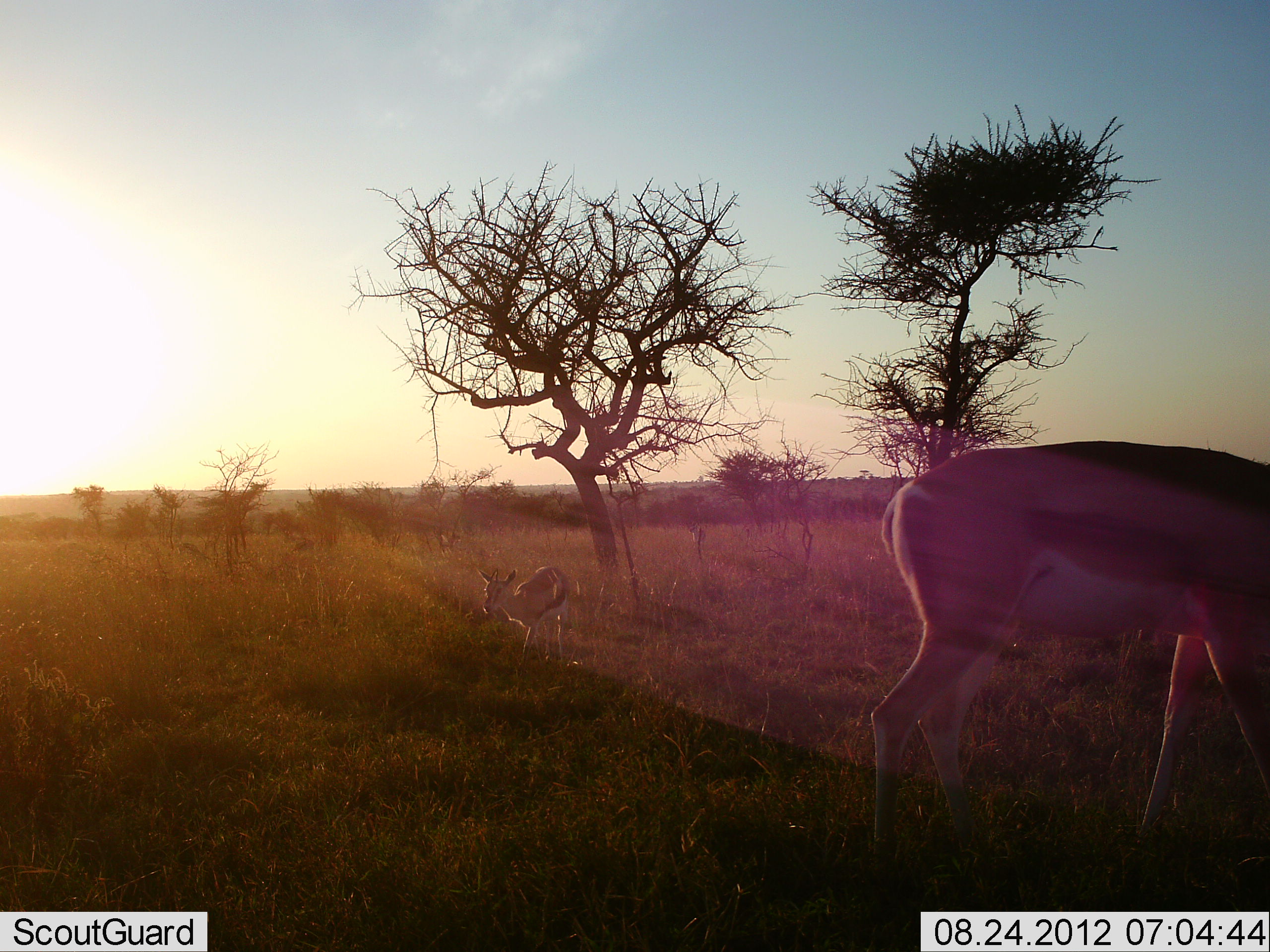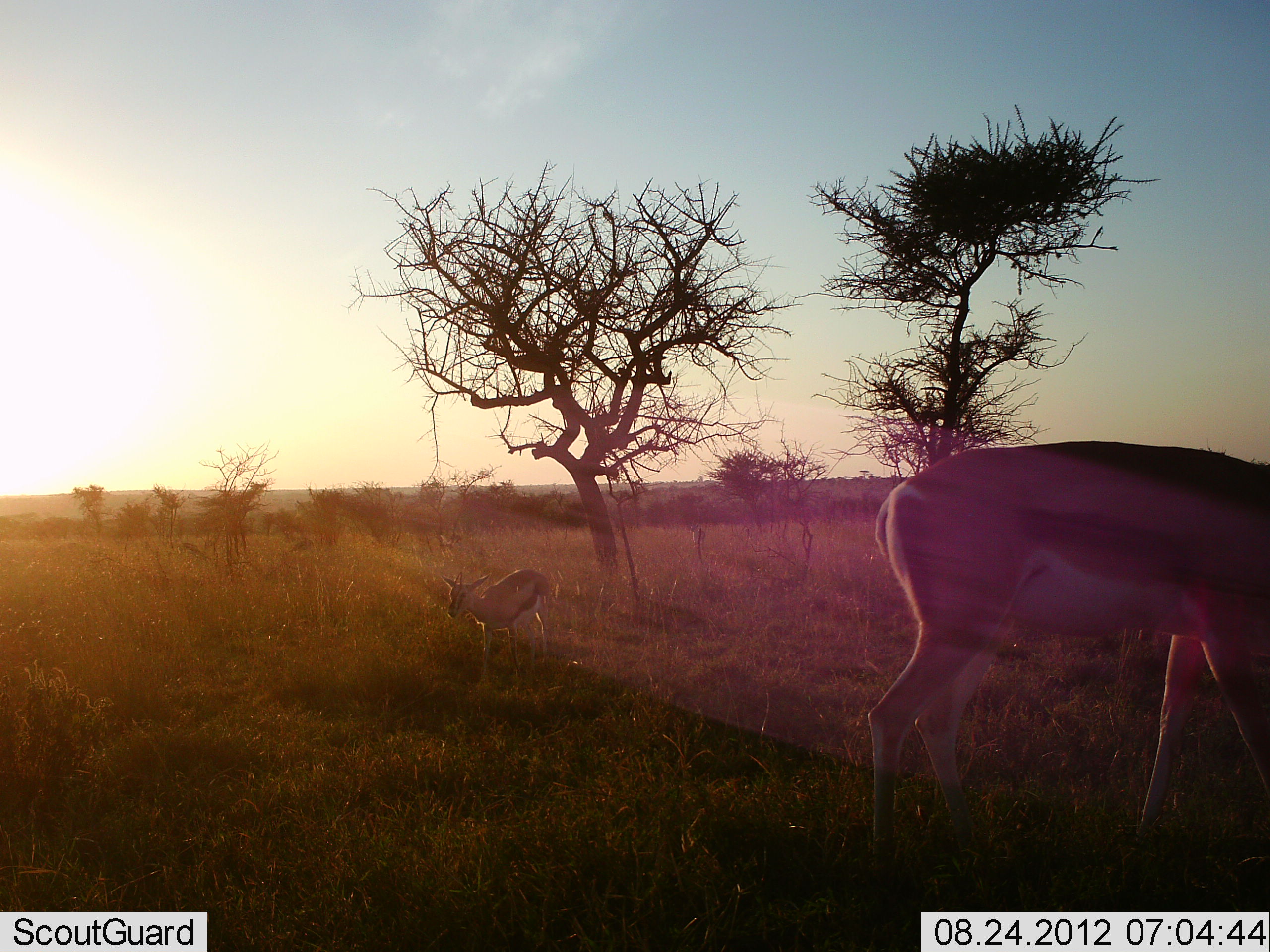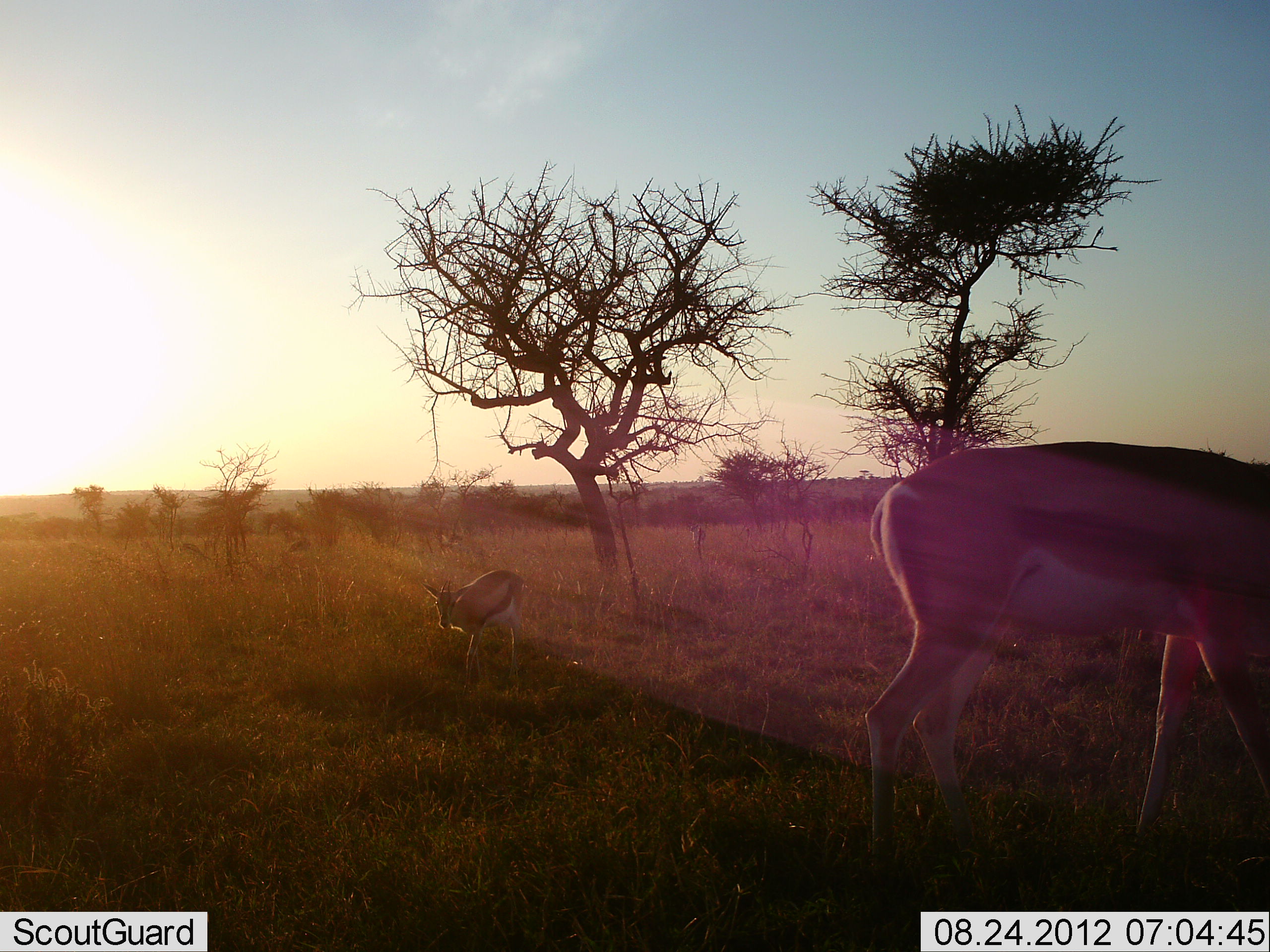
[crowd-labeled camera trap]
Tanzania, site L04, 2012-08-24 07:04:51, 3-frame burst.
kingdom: Animalia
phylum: Chordata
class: Mammalia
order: Artiodactyla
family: Bovidae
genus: Eudorcas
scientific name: Eudorcas thomsonii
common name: thomson's gazelle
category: gazellethomsons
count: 2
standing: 60%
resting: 0%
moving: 60%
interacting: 0%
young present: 33%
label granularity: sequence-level